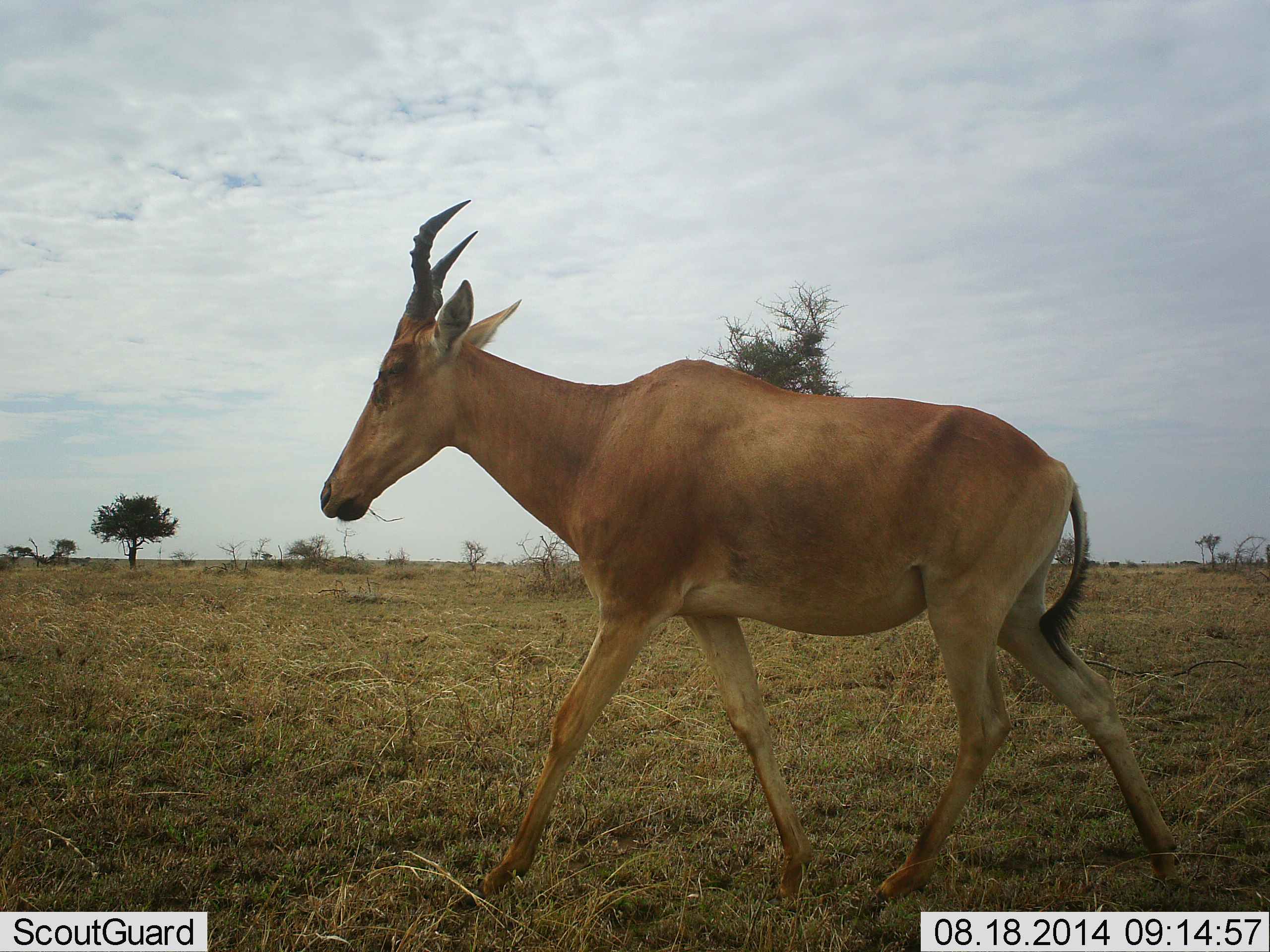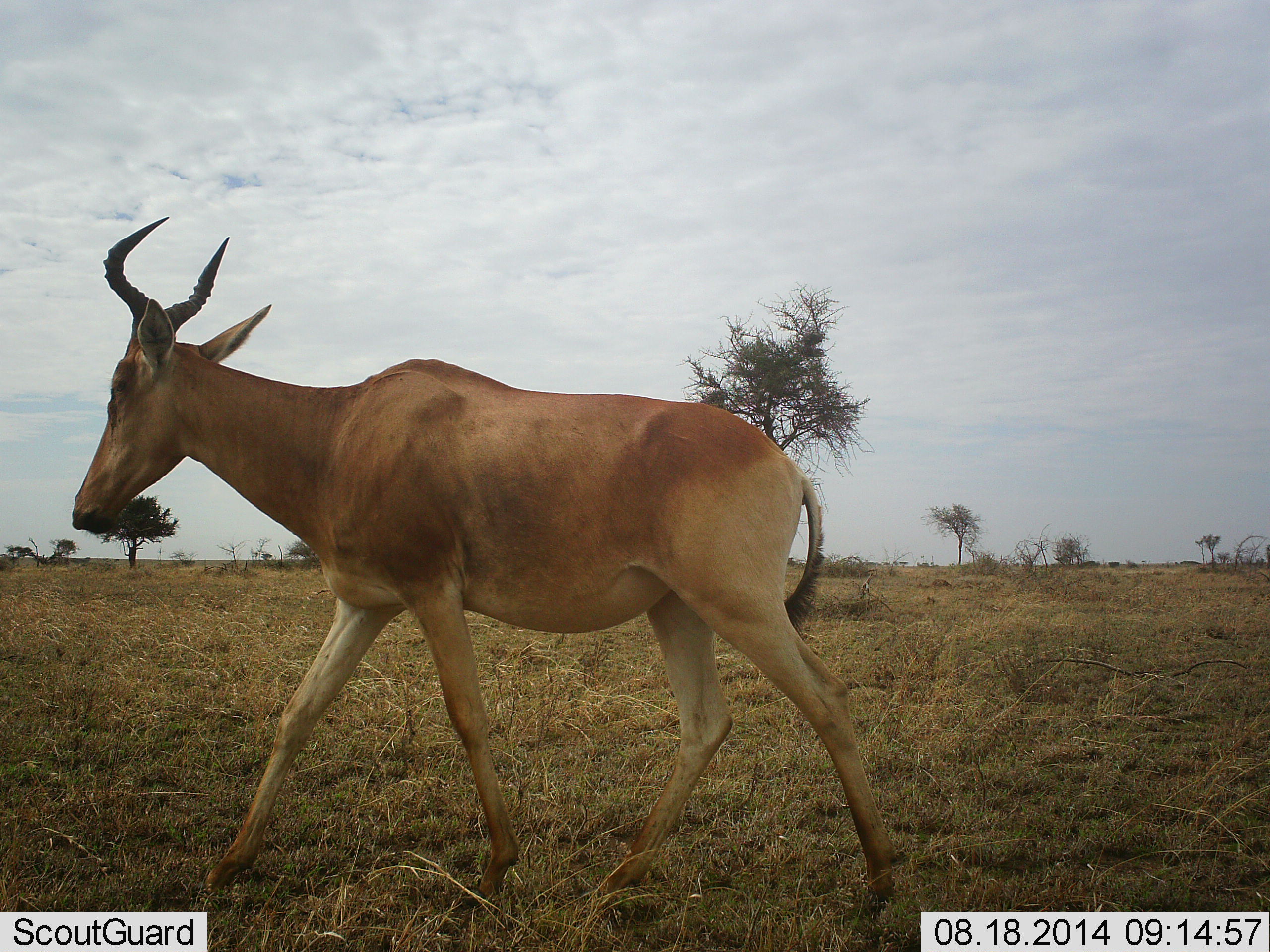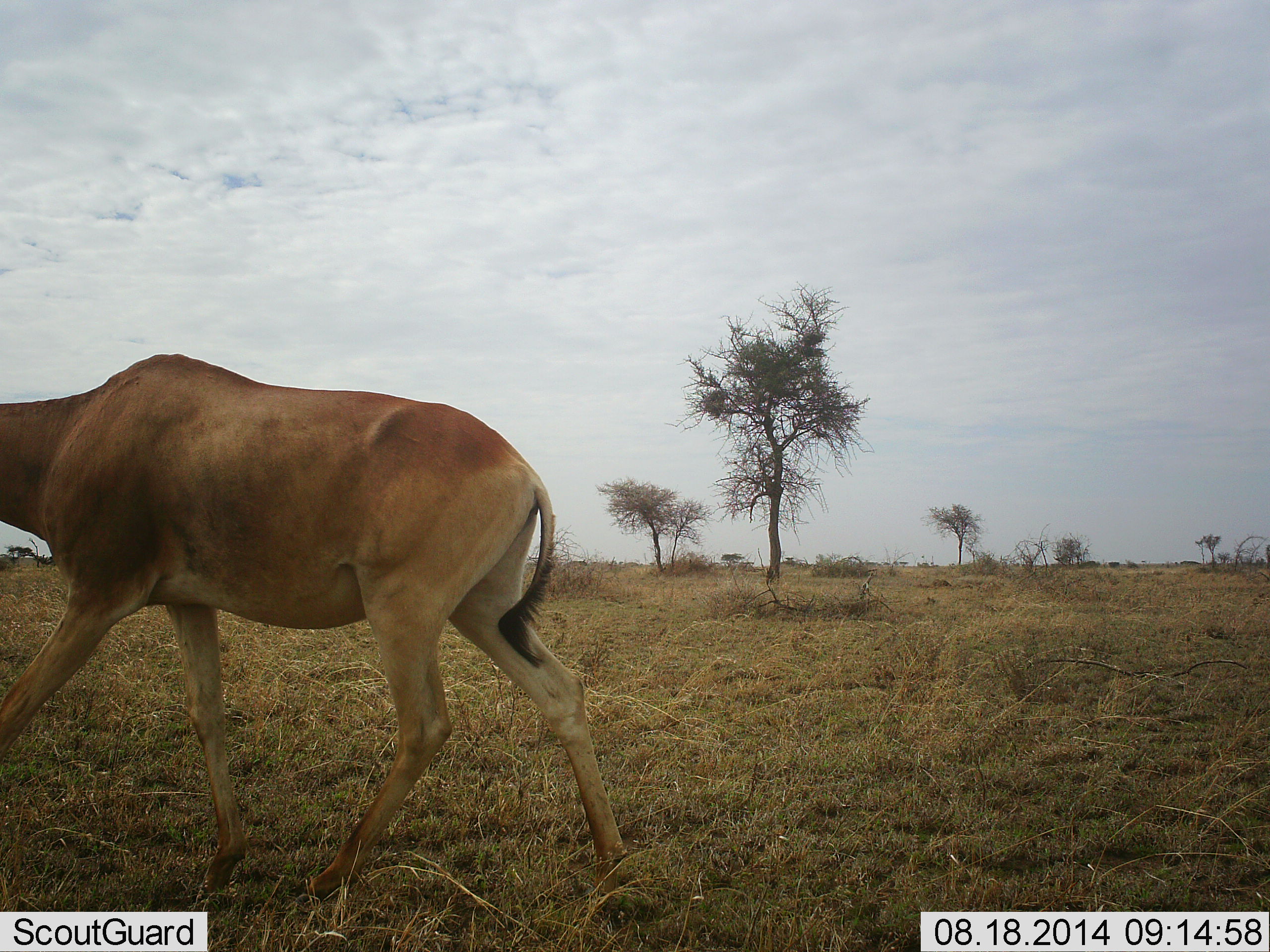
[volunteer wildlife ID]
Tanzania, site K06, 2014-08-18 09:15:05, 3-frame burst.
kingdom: Animalia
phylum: Chordata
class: Mammalia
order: Artiodactyla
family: Bovidae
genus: Alcelaphus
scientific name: Alcelaphus buselaphus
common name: hartebeest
Hartebeest (Alcelaphus buselaphus), count 1. Behavior (volunteer vote fractions): standing 10%, resting 0%, moving 100%, interacting 0%. Young present (vote fraction): 0%. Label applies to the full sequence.